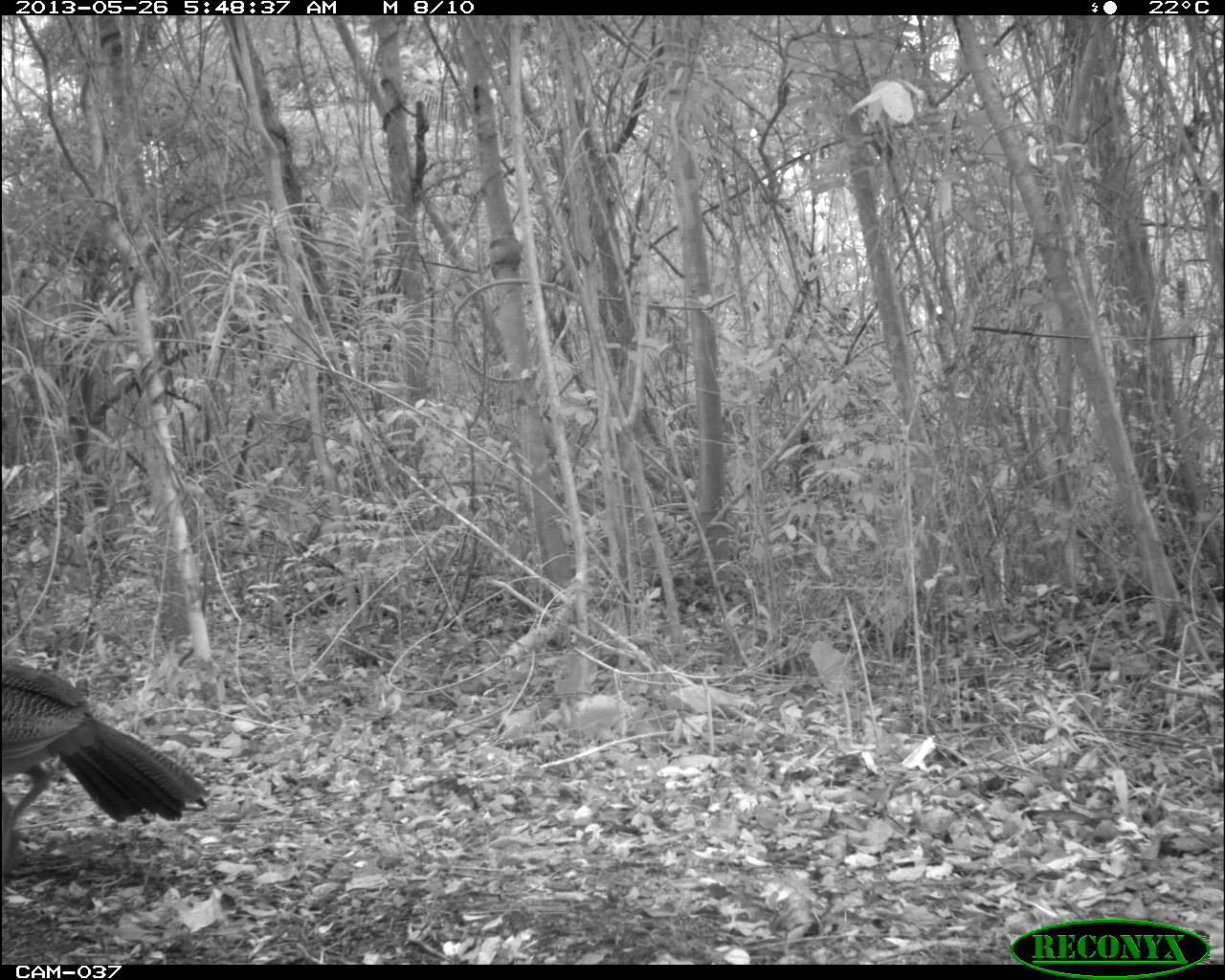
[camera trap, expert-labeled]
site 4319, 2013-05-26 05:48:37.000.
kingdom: Animalia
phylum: Chordata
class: Aves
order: Galliformes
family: Cracidae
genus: Crax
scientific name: Crax rubra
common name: great curassow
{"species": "Crax rubra (great curassow)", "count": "1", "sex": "female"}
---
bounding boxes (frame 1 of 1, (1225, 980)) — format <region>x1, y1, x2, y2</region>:
crax rubra: <region>2, 659, 209, 878</region>